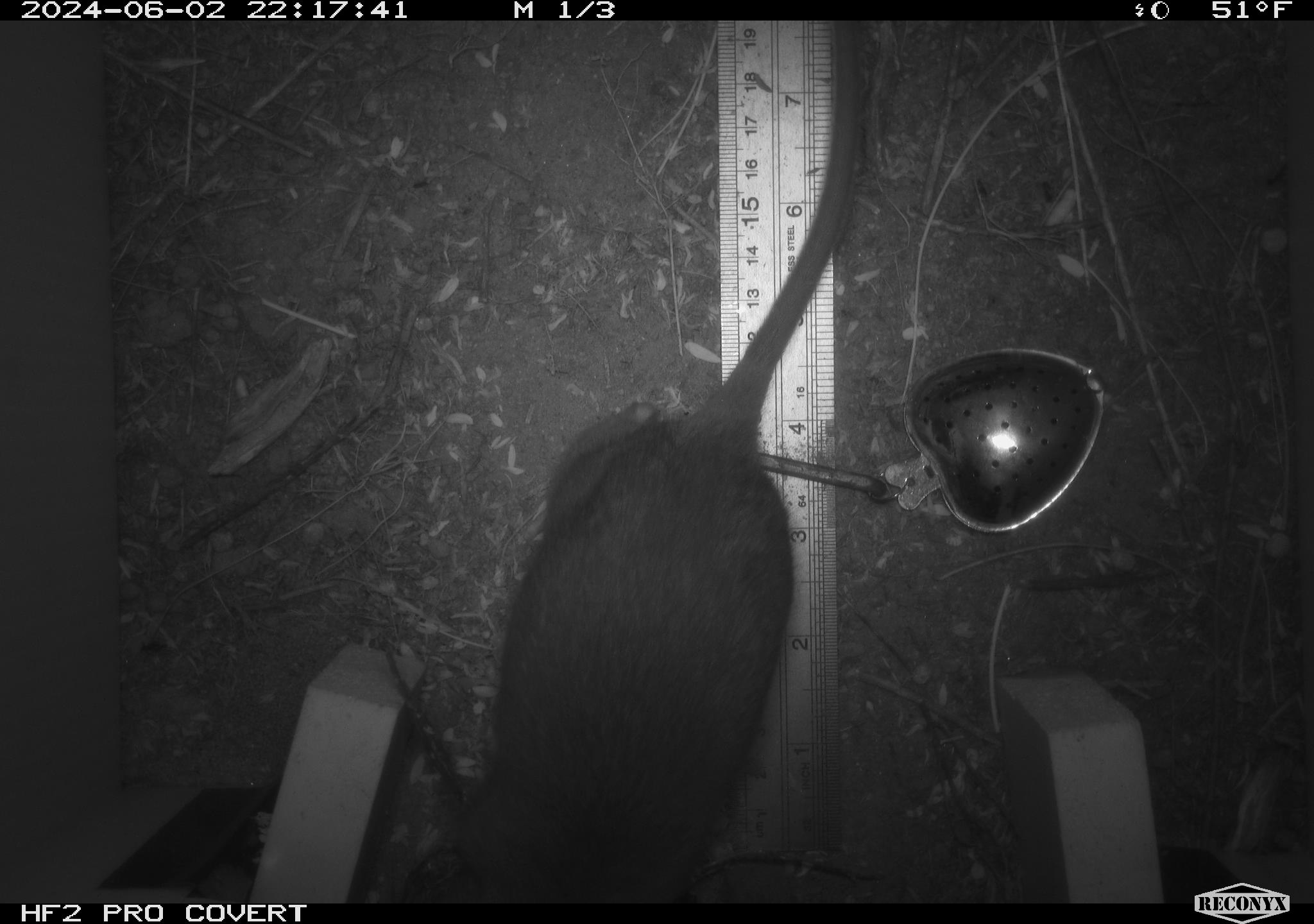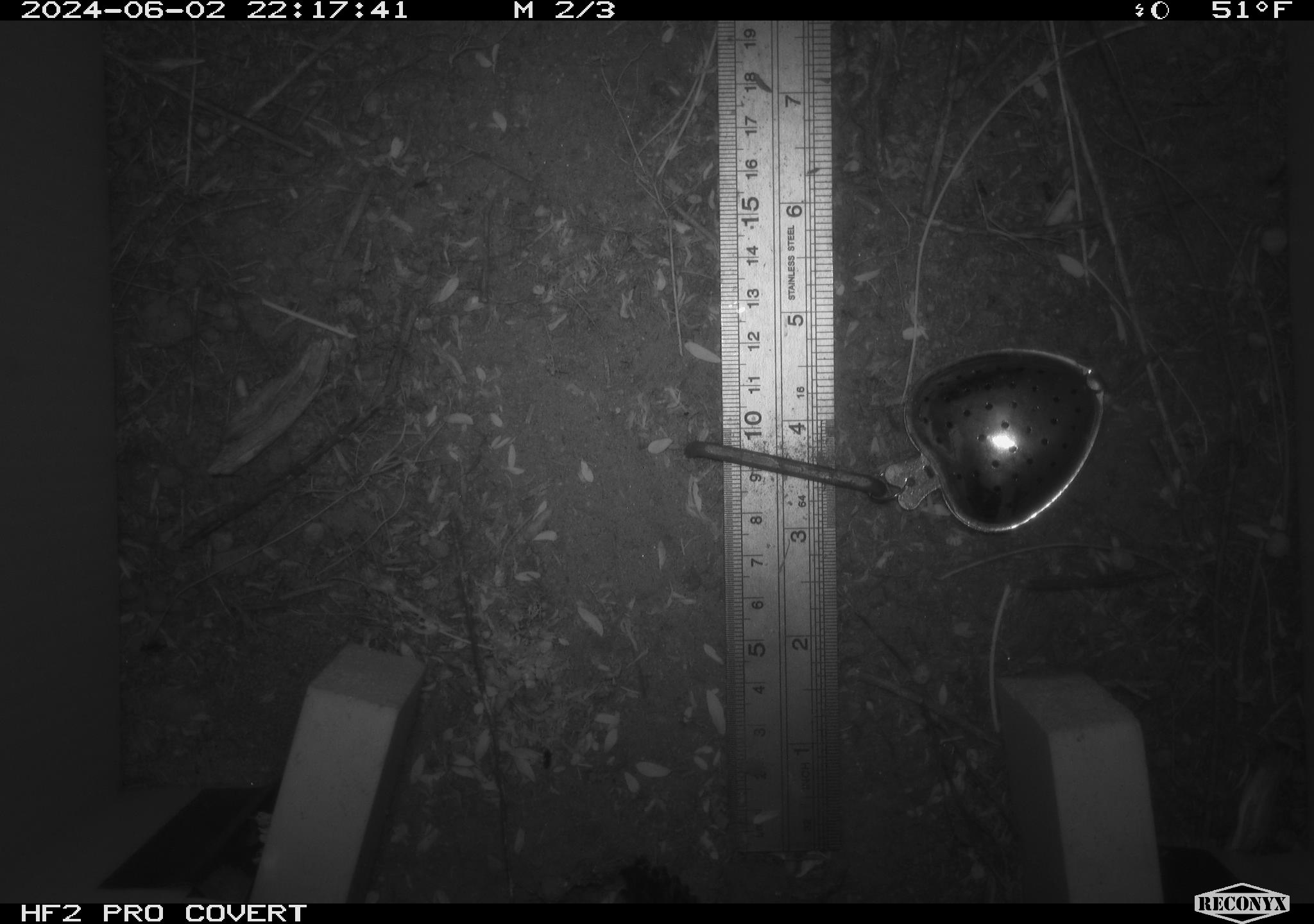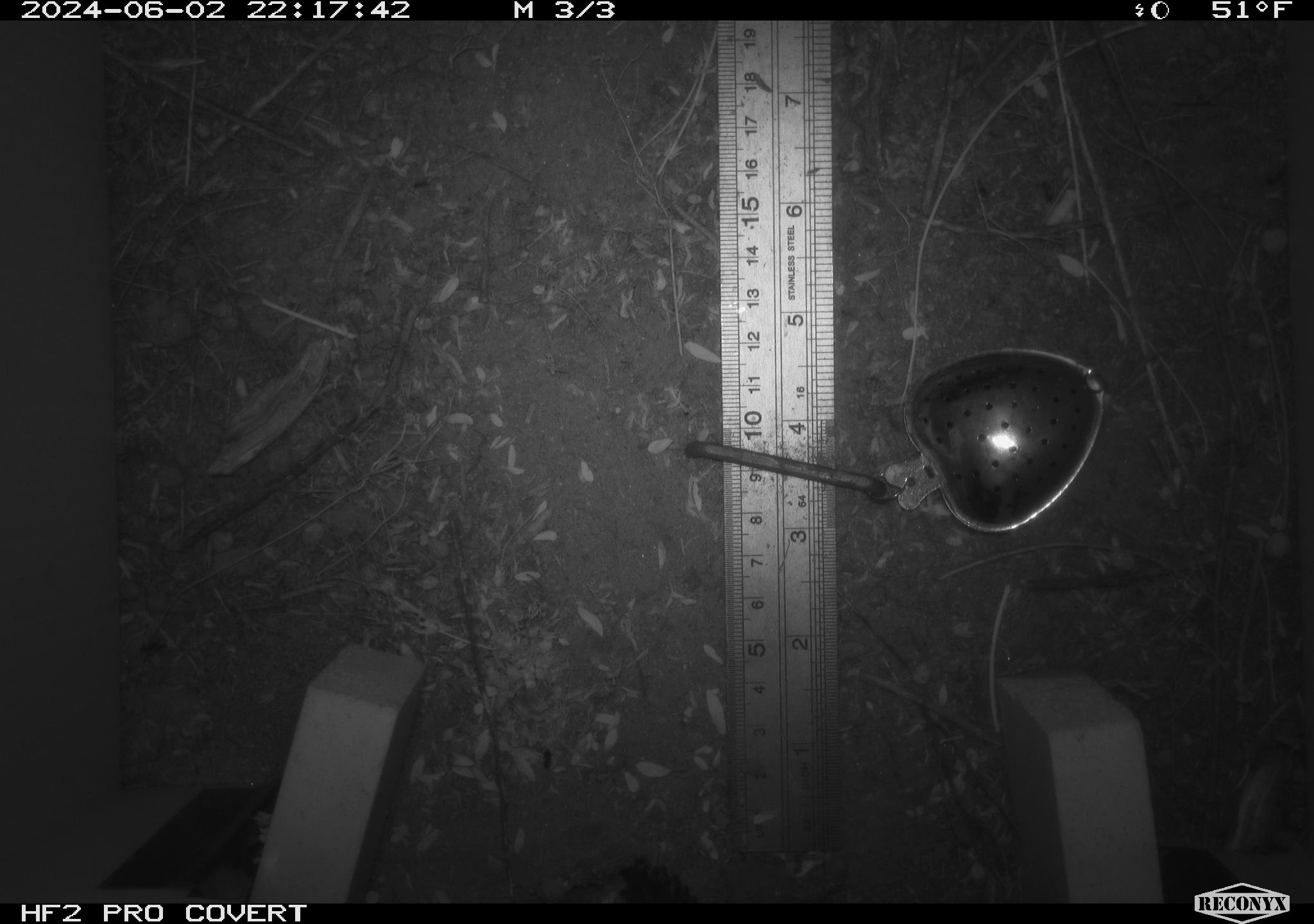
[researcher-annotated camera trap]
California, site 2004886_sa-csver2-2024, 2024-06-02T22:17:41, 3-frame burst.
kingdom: Animalia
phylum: Chordata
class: Mammalia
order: Rodentia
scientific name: Rodentia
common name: rodent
Rodent (Rodentia).